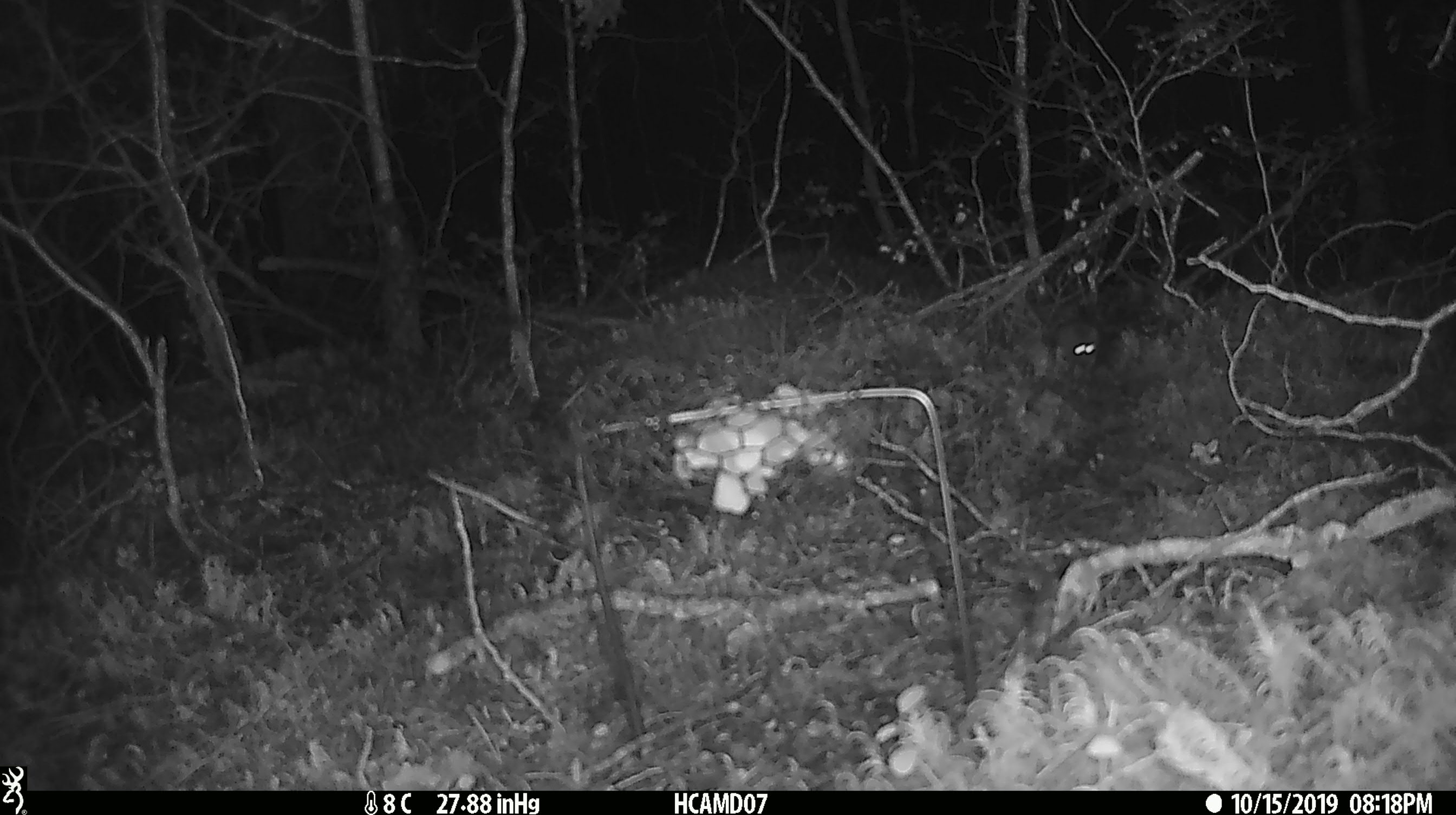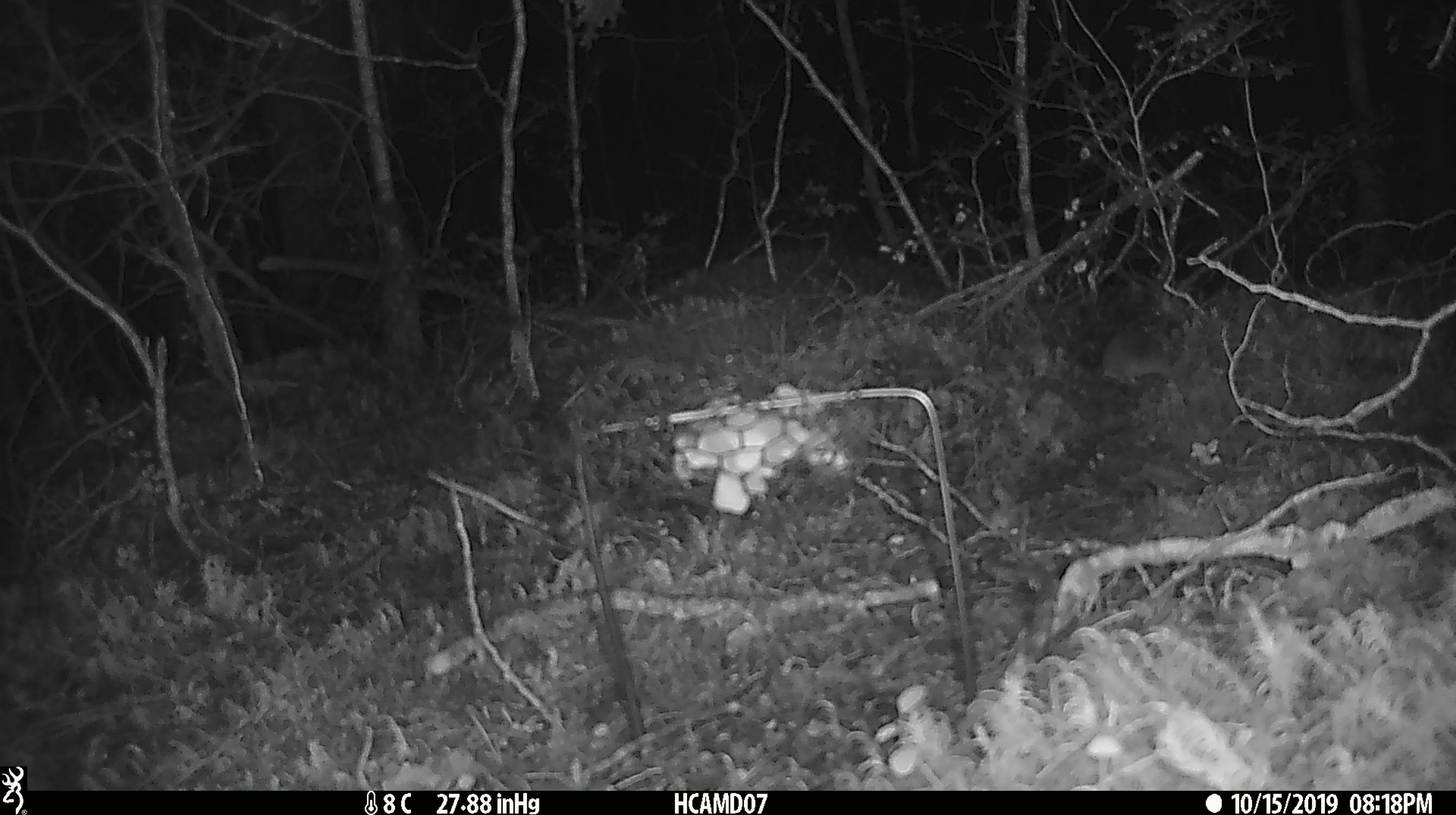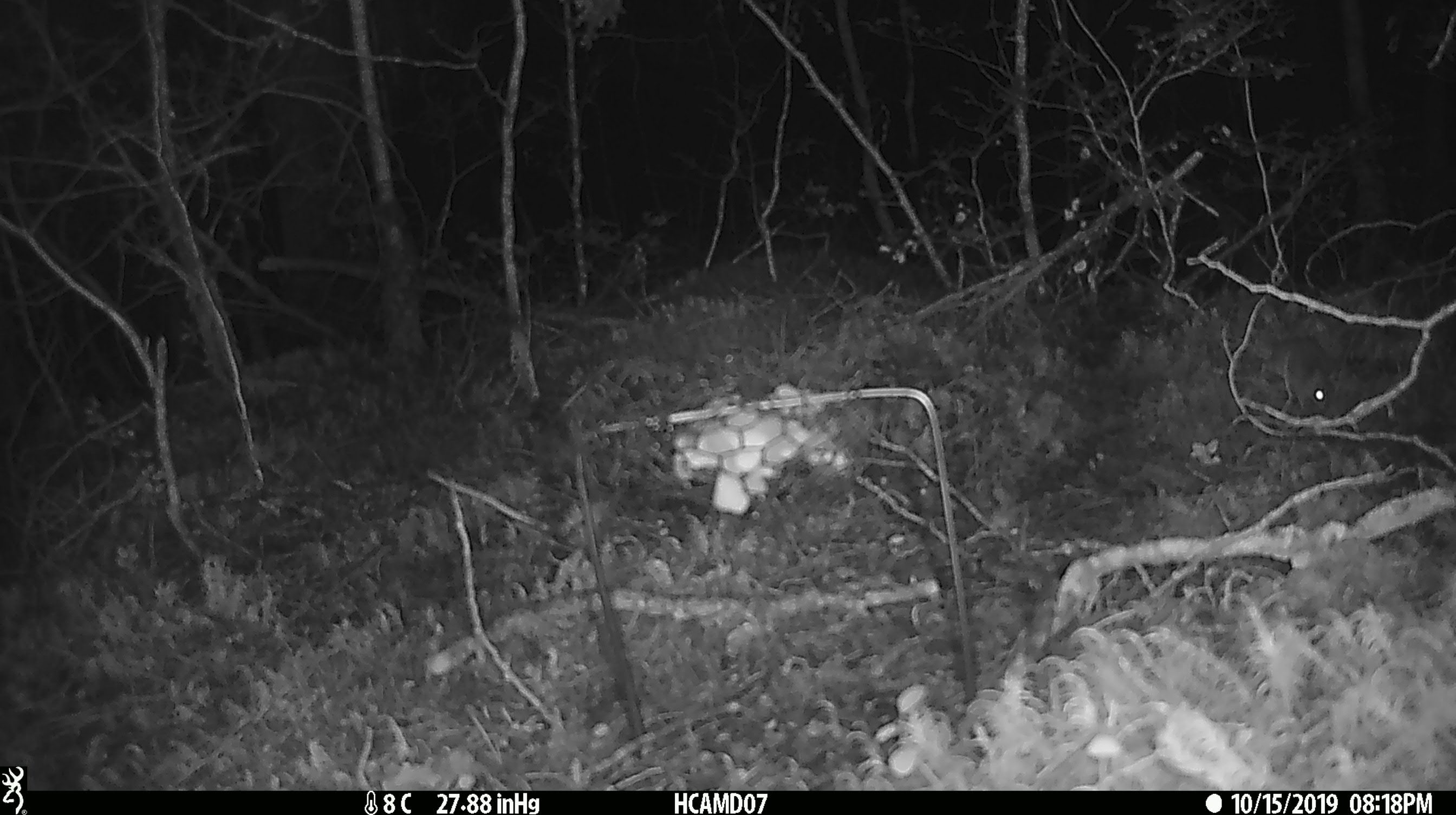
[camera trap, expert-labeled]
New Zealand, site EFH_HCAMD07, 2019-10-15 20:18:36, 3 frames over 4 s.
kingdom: Animalia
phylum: Chordata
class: Mammalia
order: Rodentia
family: Muridae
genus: Mus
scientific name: Mus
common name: mouse